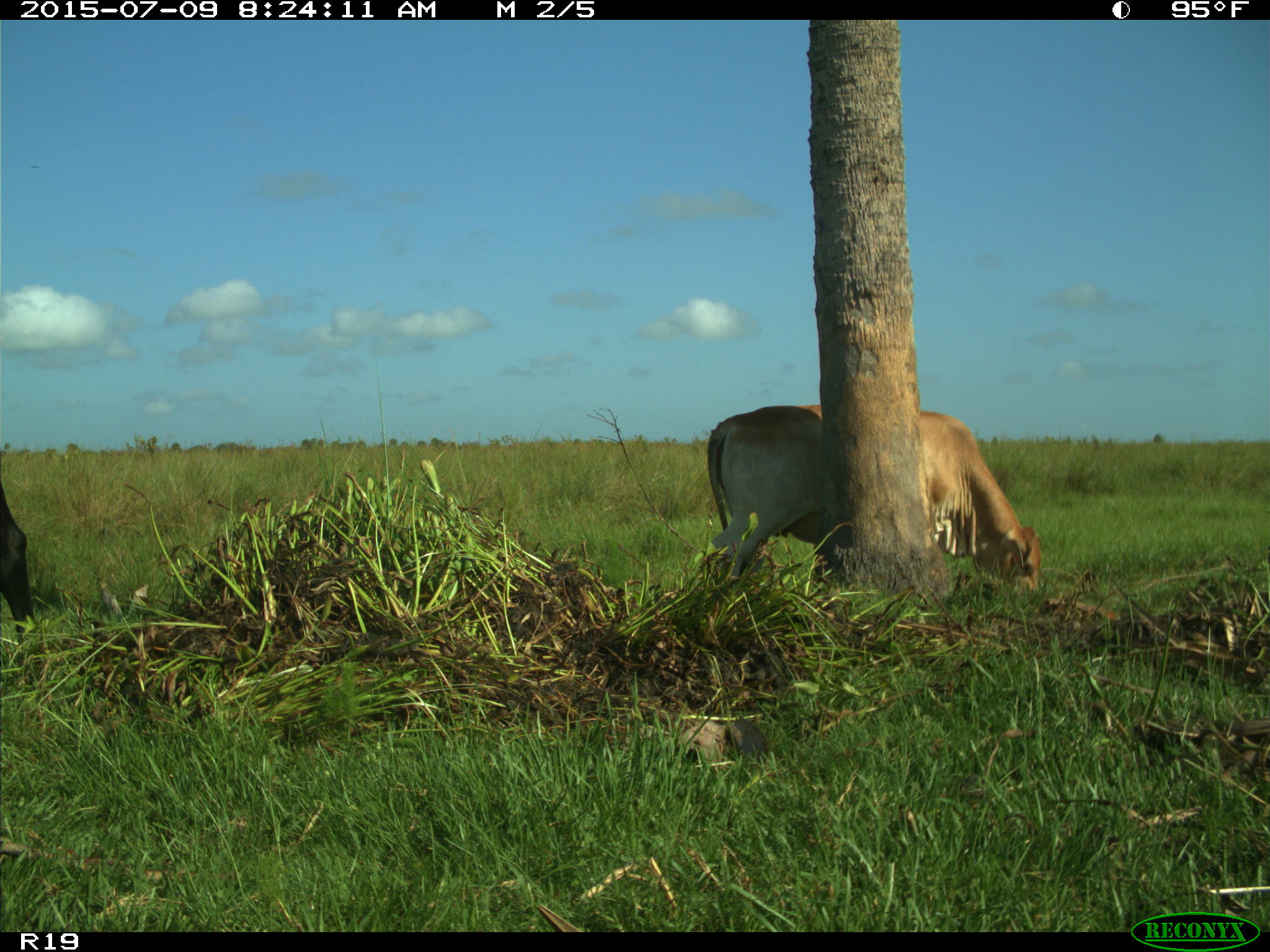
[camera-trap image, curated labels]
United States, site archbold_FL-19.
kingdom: Animalia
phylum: Chordata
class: Mammalia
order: Artiodactyla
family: Bovidae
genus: Bos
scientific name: Bos taurus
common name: domestic cow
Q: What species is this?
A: Bos taurus (domestic cow).